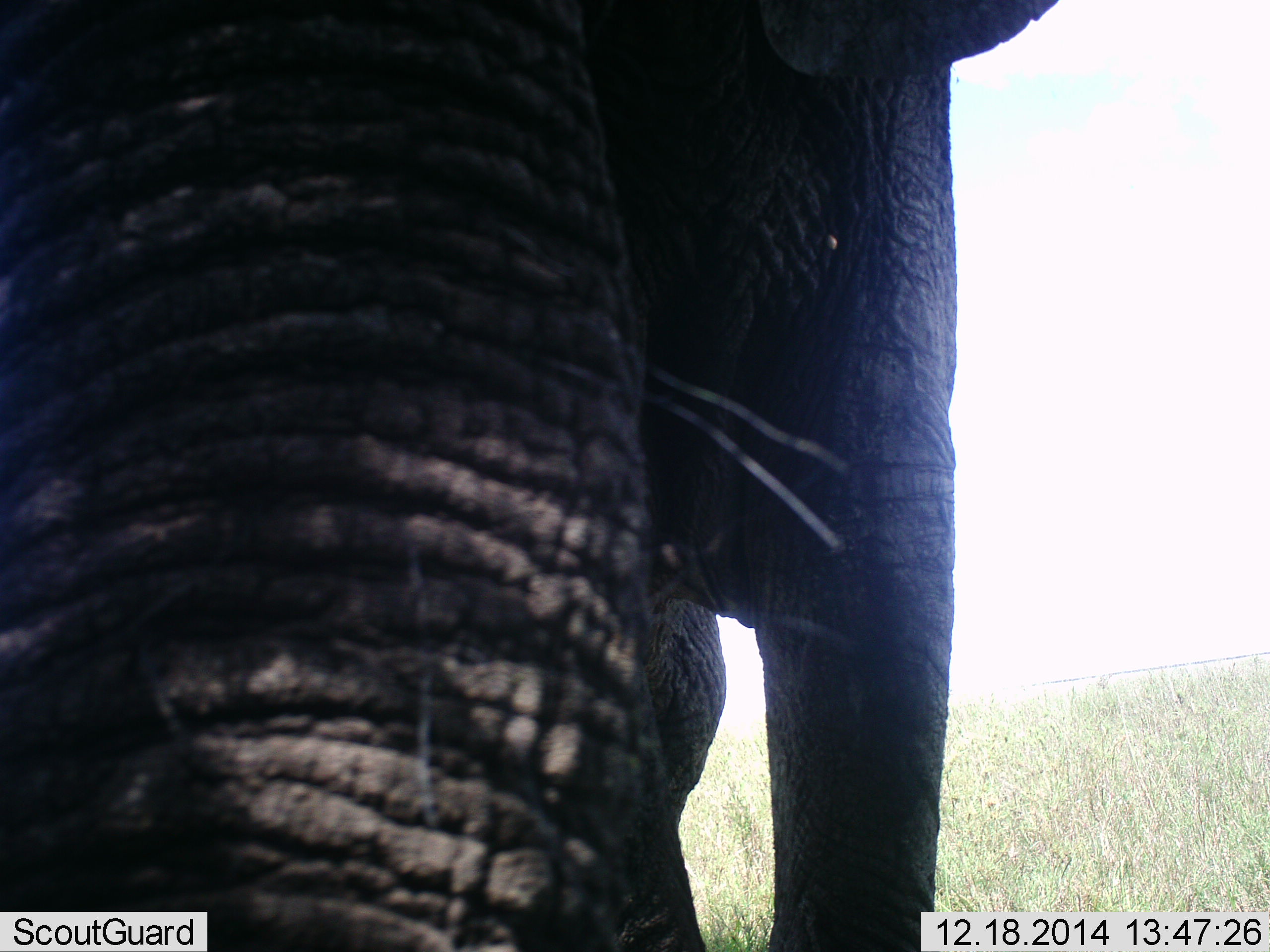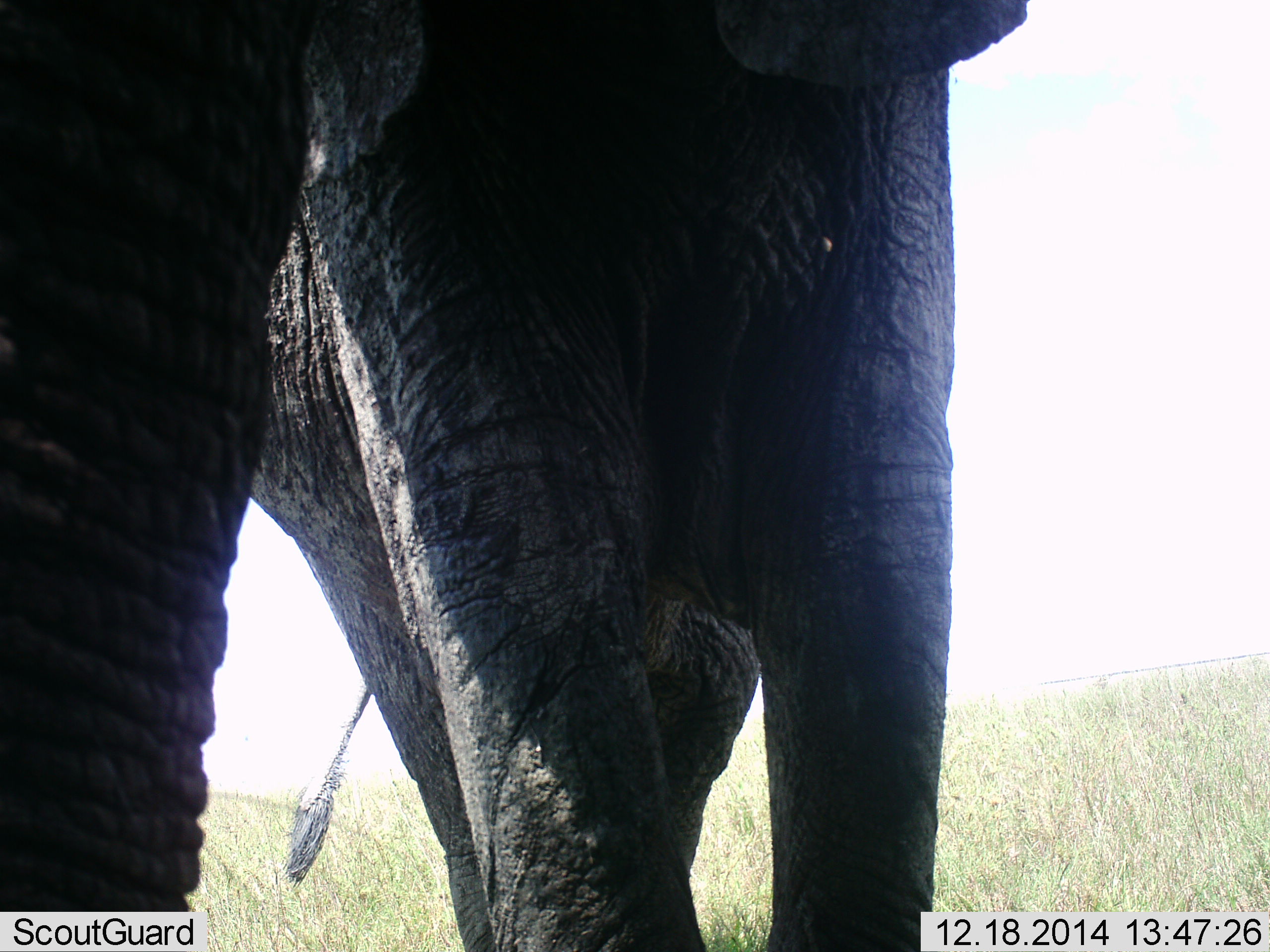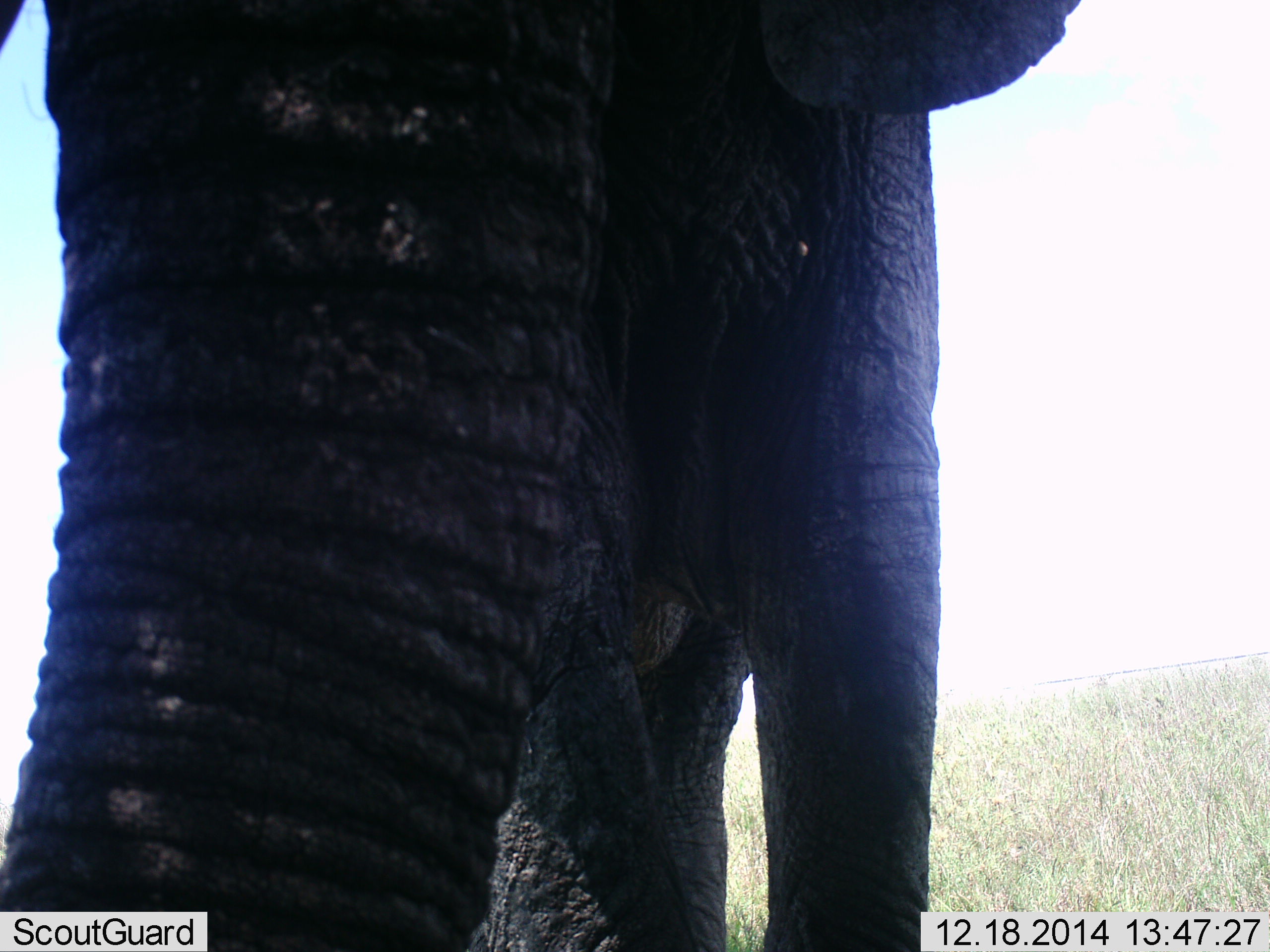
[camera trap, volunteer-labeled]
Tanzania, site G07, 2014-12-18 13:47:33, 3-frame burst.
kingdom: Animalia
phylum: Chordata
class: Mammalia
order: Proboscidea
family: Elephantidae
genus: Loxodonta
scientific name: Loxodonta africana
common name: african bush elephant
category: elephant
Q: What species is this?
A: Elephant (african bush elephant) (Loxodonta africana).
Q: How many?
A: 1.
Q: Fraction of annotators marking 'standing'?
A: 60%.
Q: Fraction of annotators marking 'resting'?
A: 0%.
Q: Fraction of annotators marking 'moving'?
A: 30%.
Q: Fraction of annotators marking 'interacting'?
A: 0%.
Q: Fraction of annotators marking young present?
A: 0%.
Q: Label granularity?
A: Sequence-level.